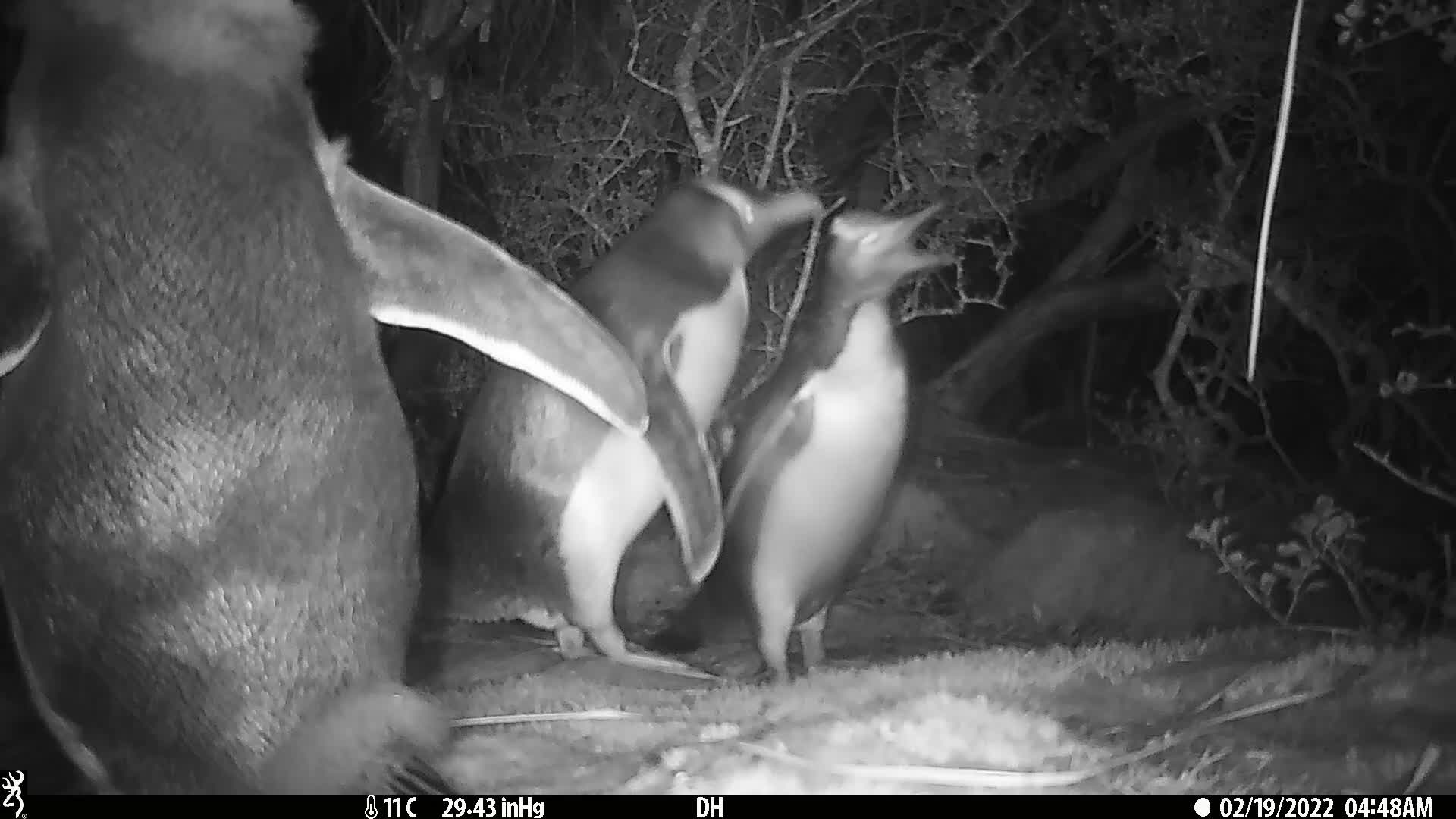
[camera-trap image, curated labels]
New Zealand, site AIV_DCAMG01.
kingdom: Animalia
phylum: Chordata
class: Aves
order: Sphenisciformes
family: Spheniscidae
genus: Megadyptes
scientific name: Megadyptes antipodes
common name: yellow-eyed penguin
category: yellow eyed penguin